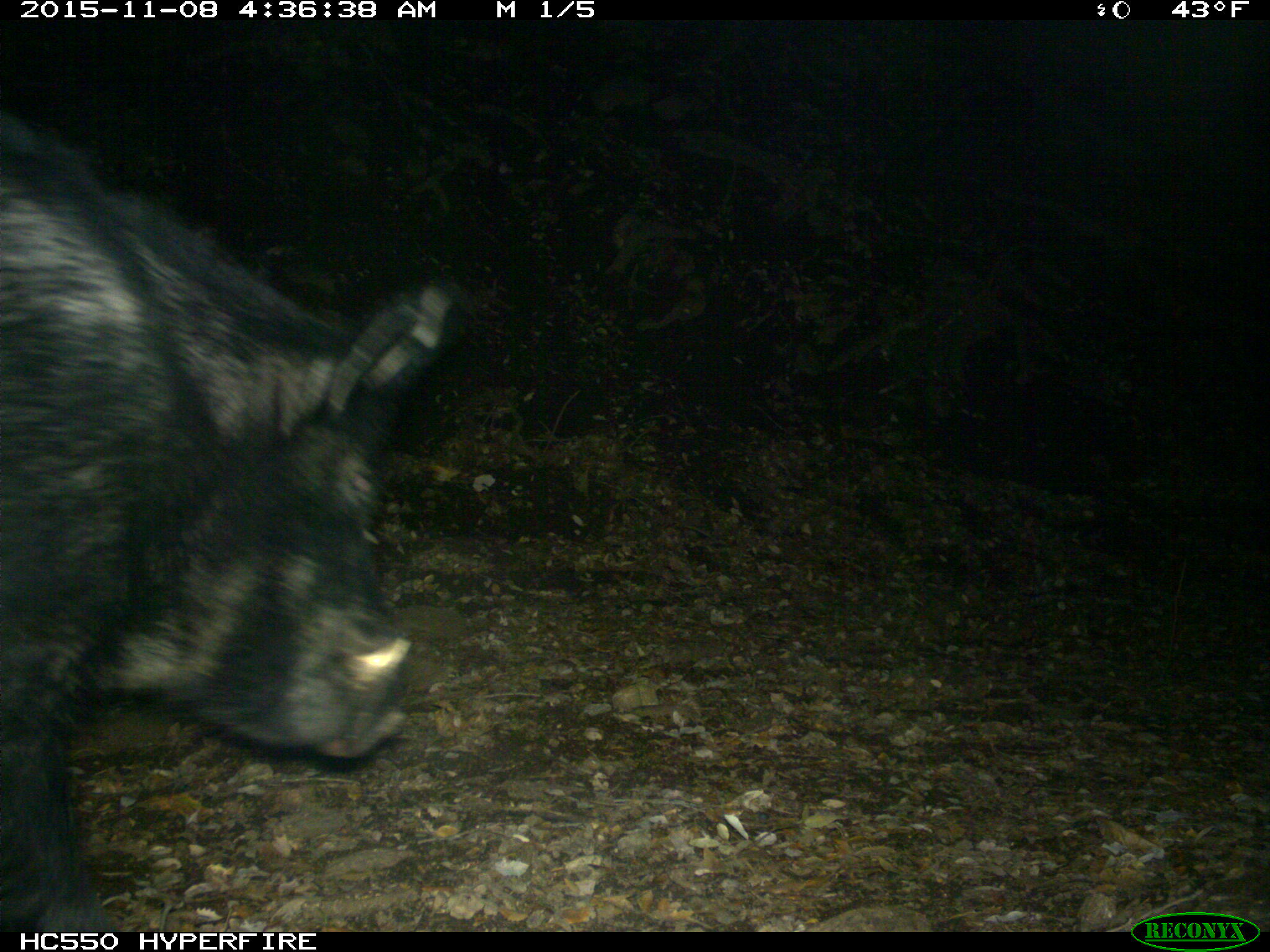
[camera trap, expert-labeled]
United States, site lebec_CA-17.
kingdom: Animalia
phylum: Chordata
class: Mammalia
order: Artiodactyla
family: Suidae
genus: Sus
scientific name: Sus scrofa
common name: wild boar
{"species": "Sus scrofa (wild boar)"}